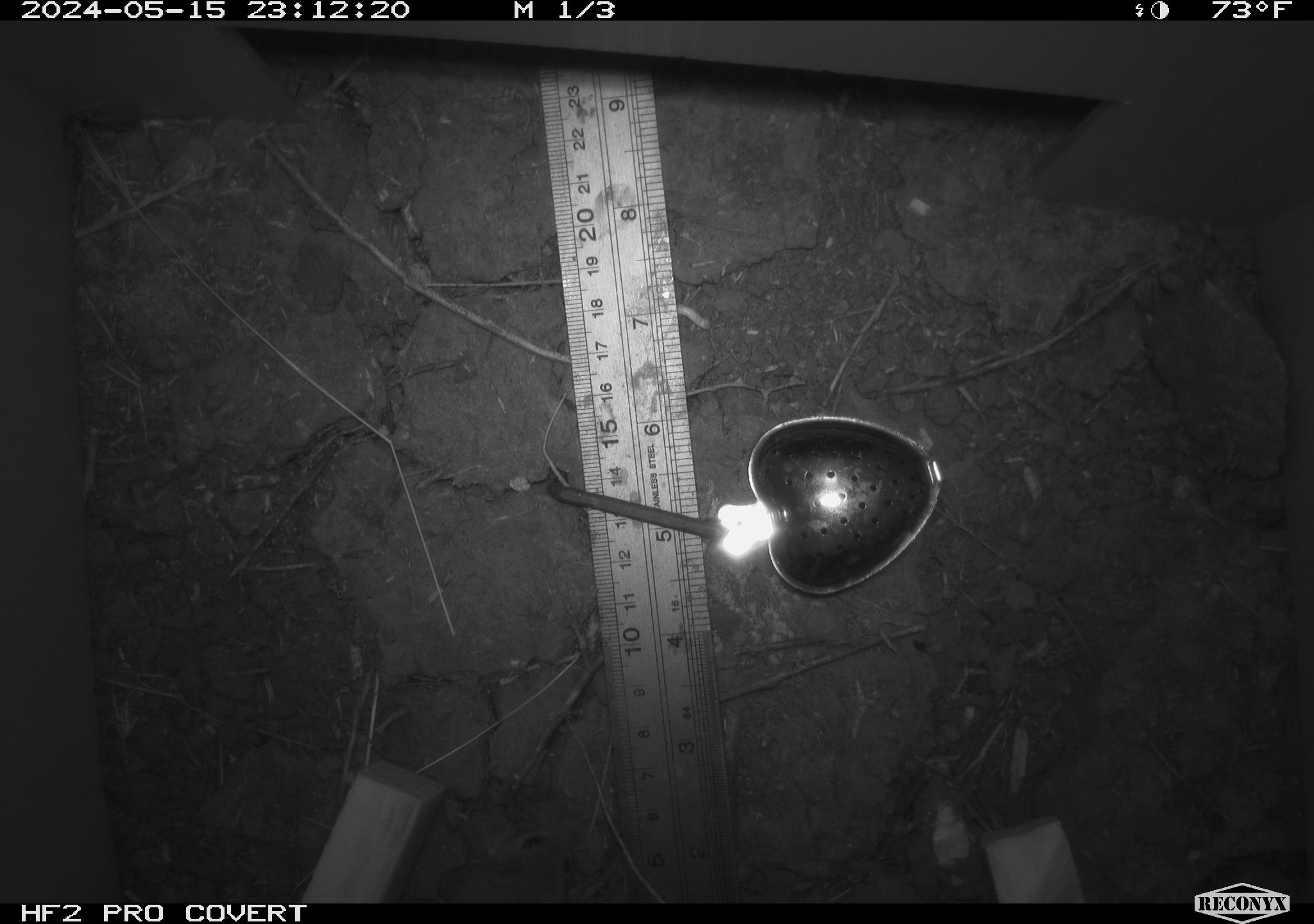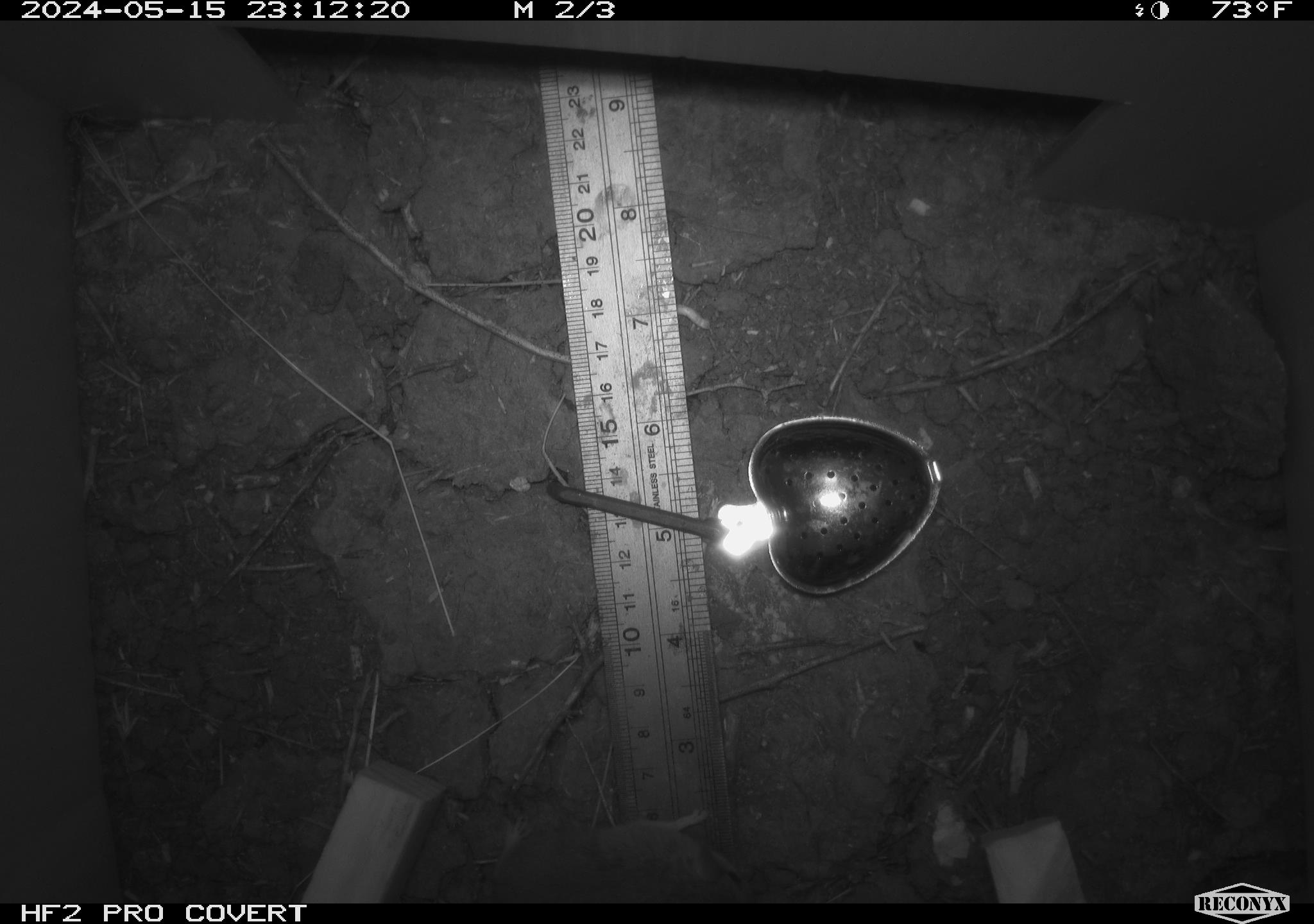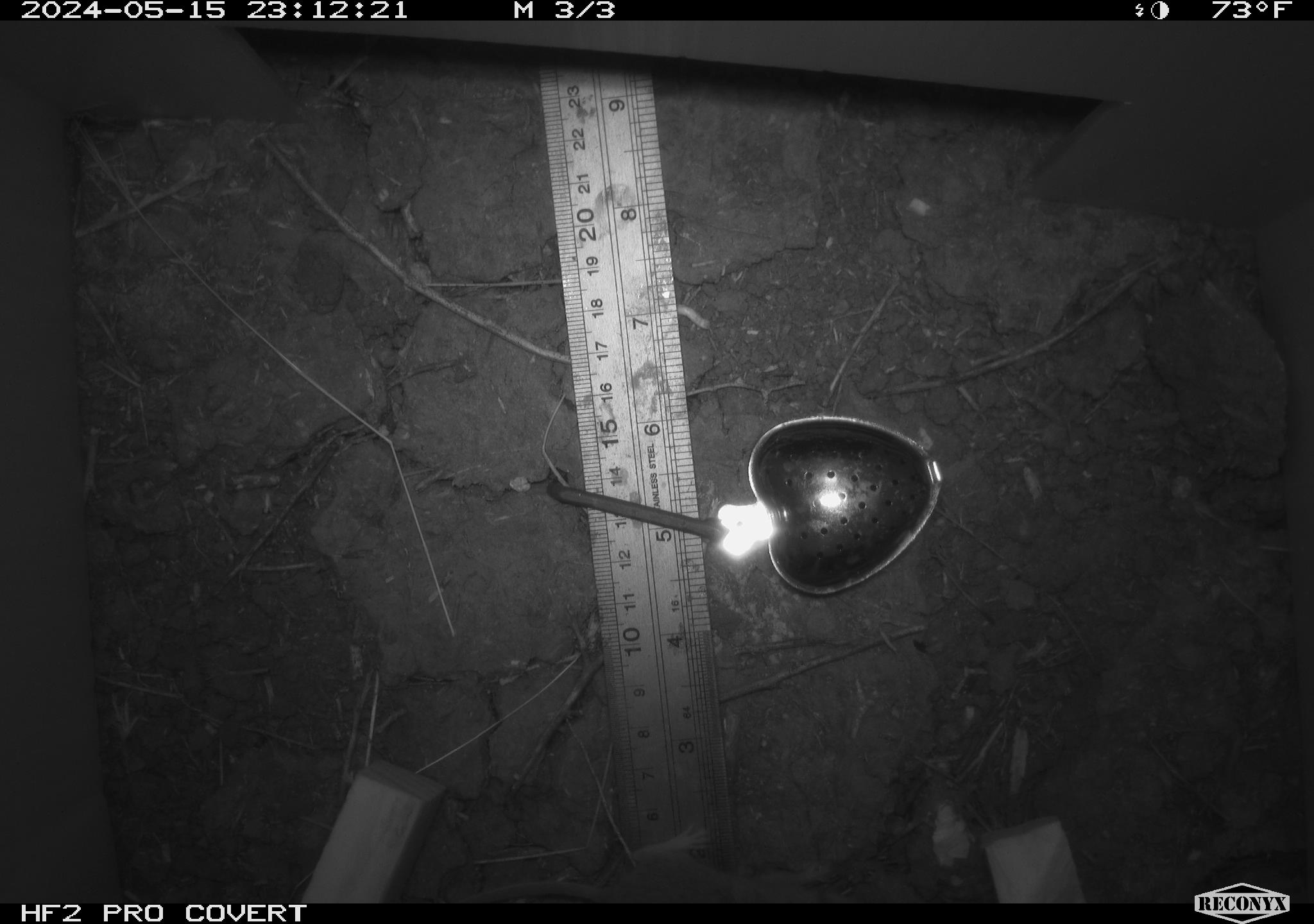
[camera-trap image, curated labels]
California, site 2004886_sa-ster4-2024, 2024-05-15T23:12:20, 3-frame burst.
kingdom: Animalia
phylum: Chordata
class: Mammalia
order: Rodentia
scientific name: Rodentia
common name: mouse species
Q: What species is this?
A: Mouse species (Rodentia).